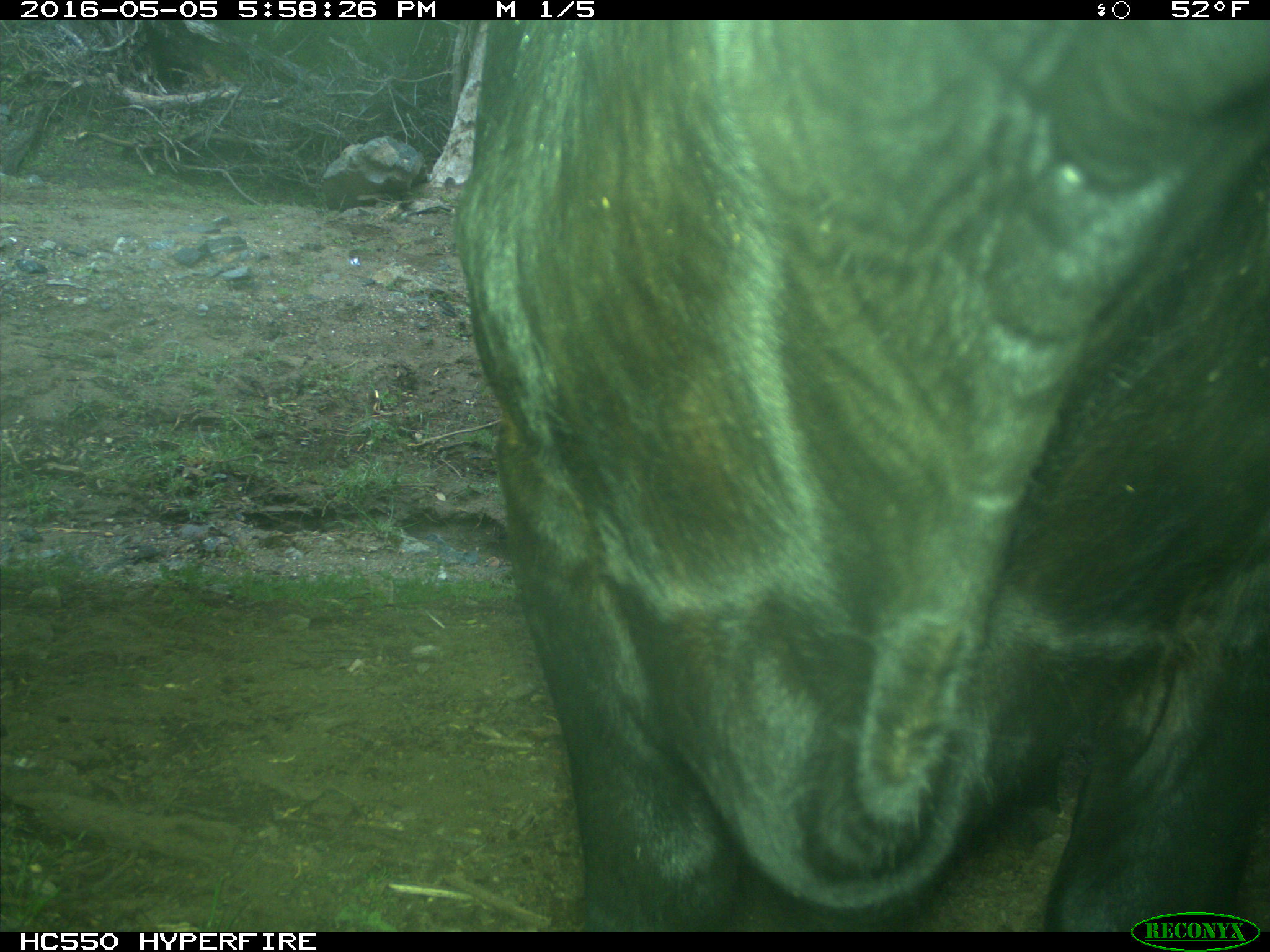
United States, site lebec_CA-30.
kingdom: Animalia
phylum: Chordata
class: Mammalia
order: Artiodactyla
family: Bovidae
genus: Bos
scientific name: Bos taurus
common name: domestic cow